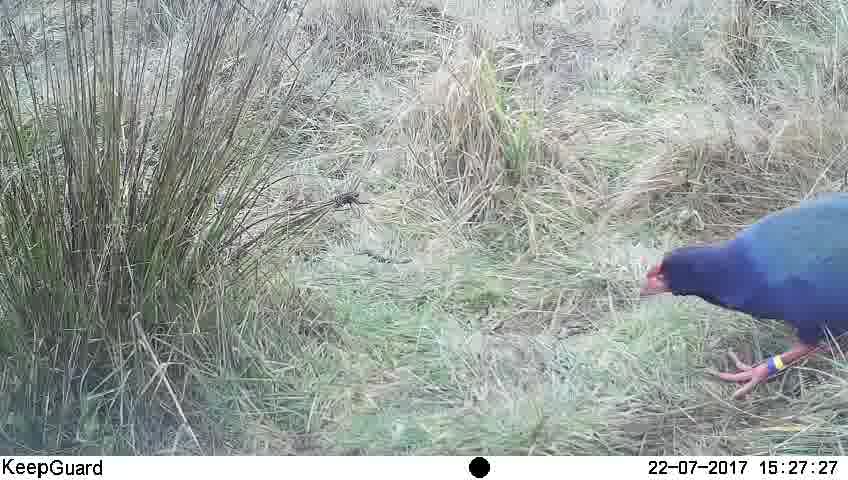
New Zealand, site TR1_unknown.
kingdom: Animalia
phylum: Chordata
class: Aves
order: Gruiformes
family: Rallidae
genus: Porphyrio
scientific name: Porphyrio mantelli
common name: takahe